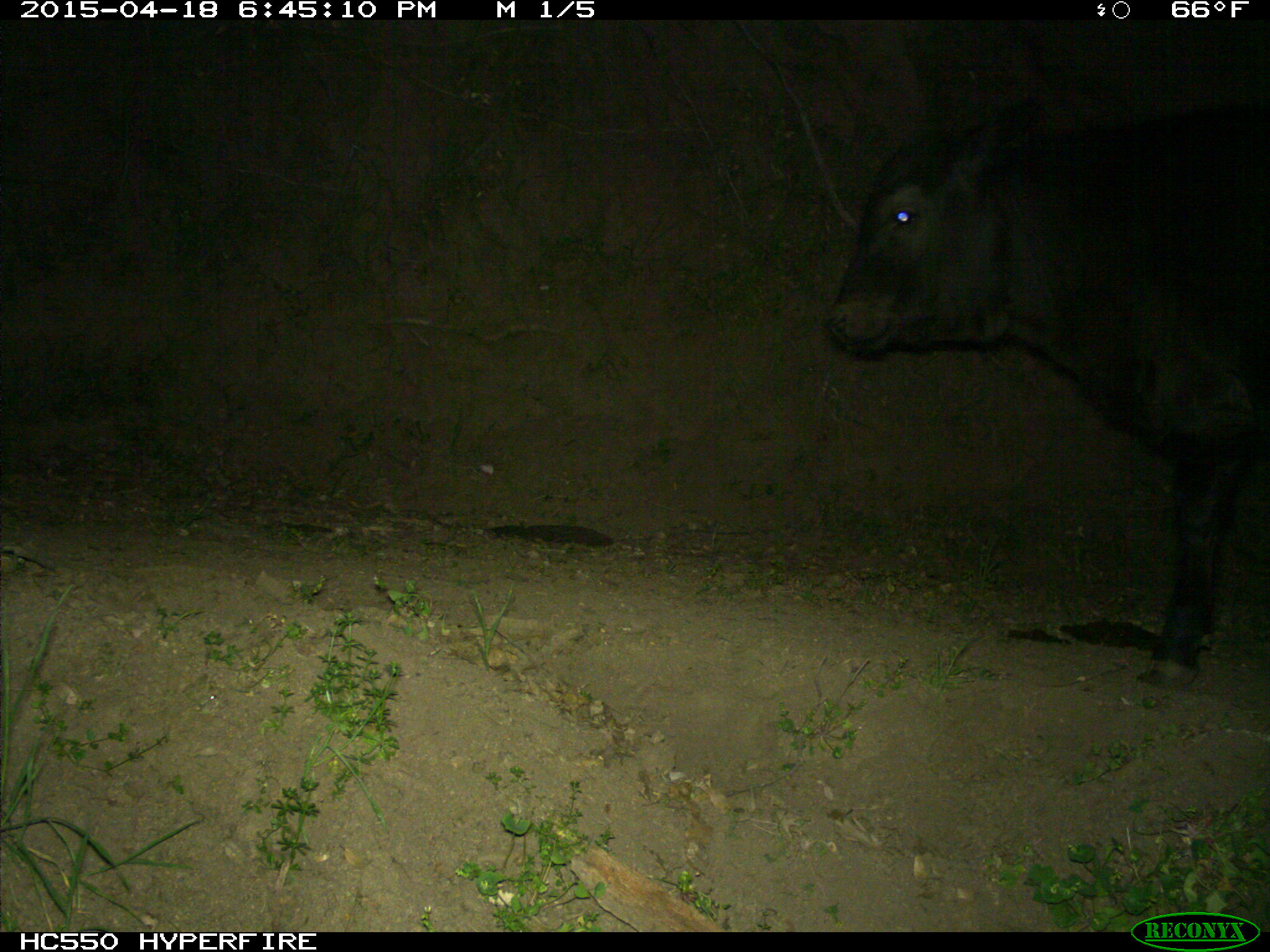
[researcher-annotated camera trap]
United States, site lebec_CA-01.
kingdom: Animalia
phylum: Chordata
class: Mammalia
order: Artiodactyla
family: Bovidae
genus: Bos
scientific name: Bos taurus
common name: domestic cow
Bos taurus (domestic cow).